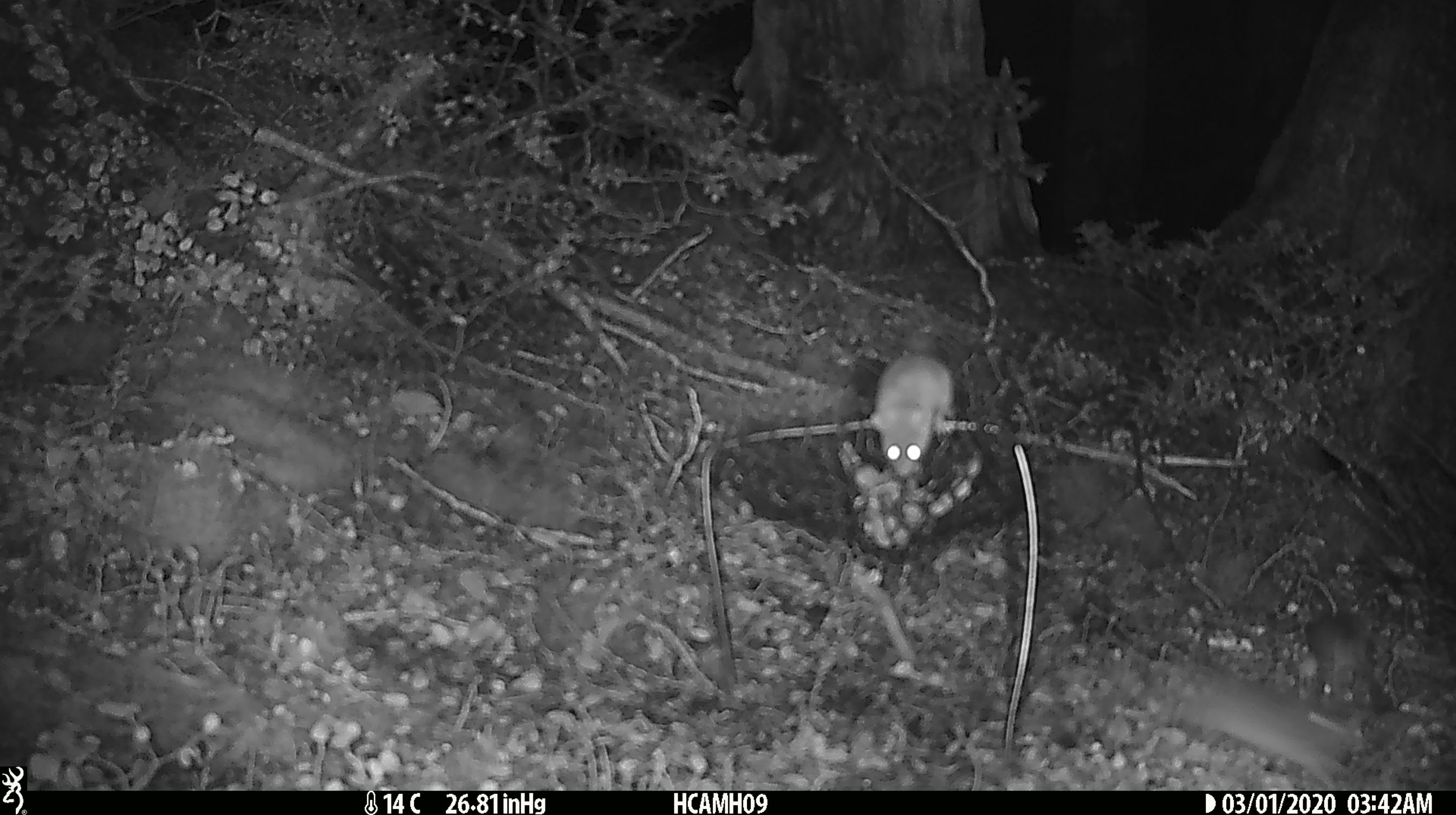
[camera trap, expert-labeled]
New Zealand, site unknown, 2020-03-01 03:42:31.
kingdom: Animalia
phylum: Chordata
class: Mammalia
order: Rodentia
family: Muridae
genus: Mus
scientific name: Mus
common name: mouse